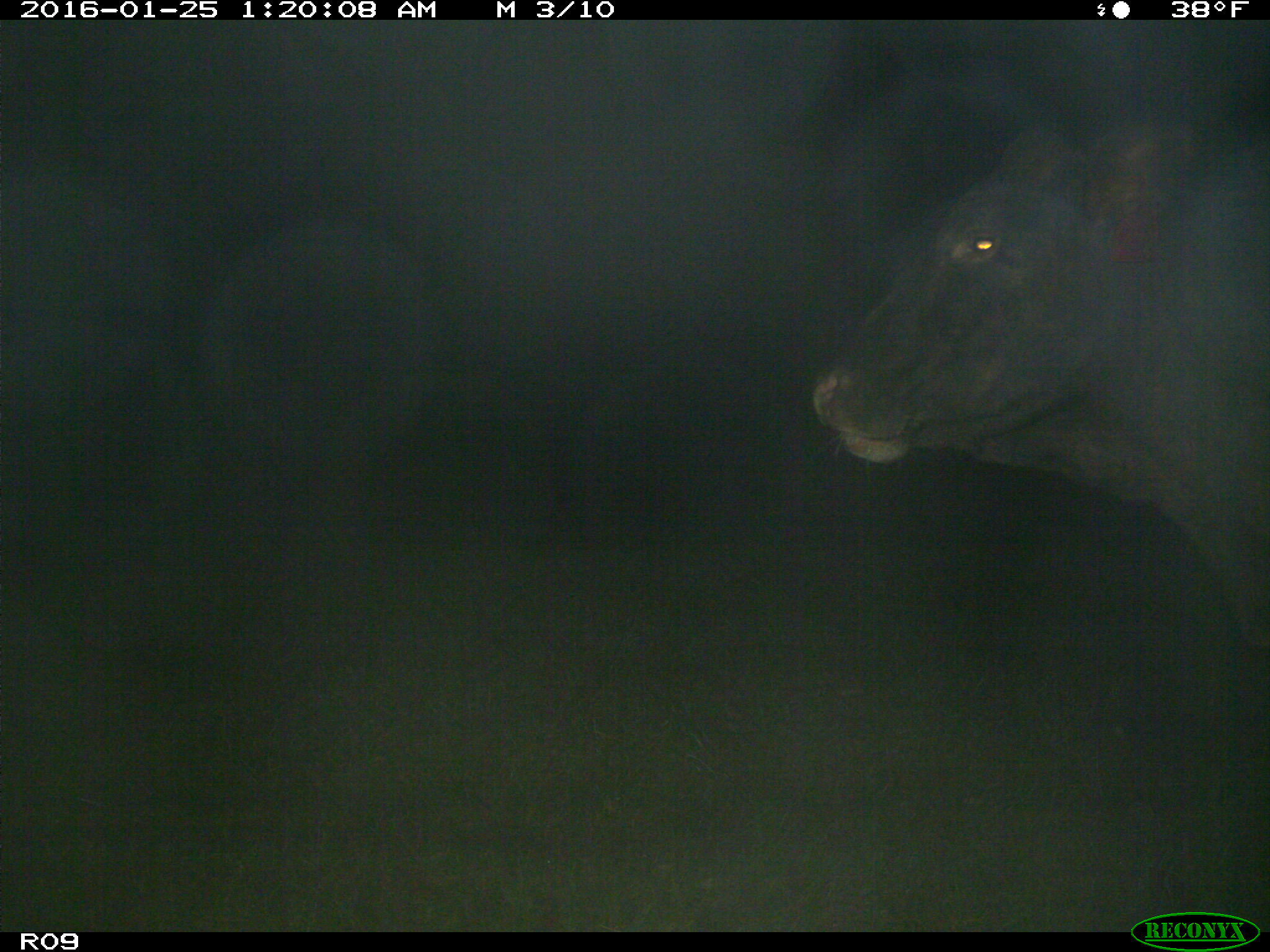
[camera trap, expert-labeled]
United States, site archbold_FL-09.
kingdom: Animalia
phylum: Chordata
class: Mammalia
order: Artiodactyla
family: Bovidae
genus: Bos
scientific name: Bos taurus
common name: domestic cow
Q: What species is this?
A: Bos taurus (domestic cow).